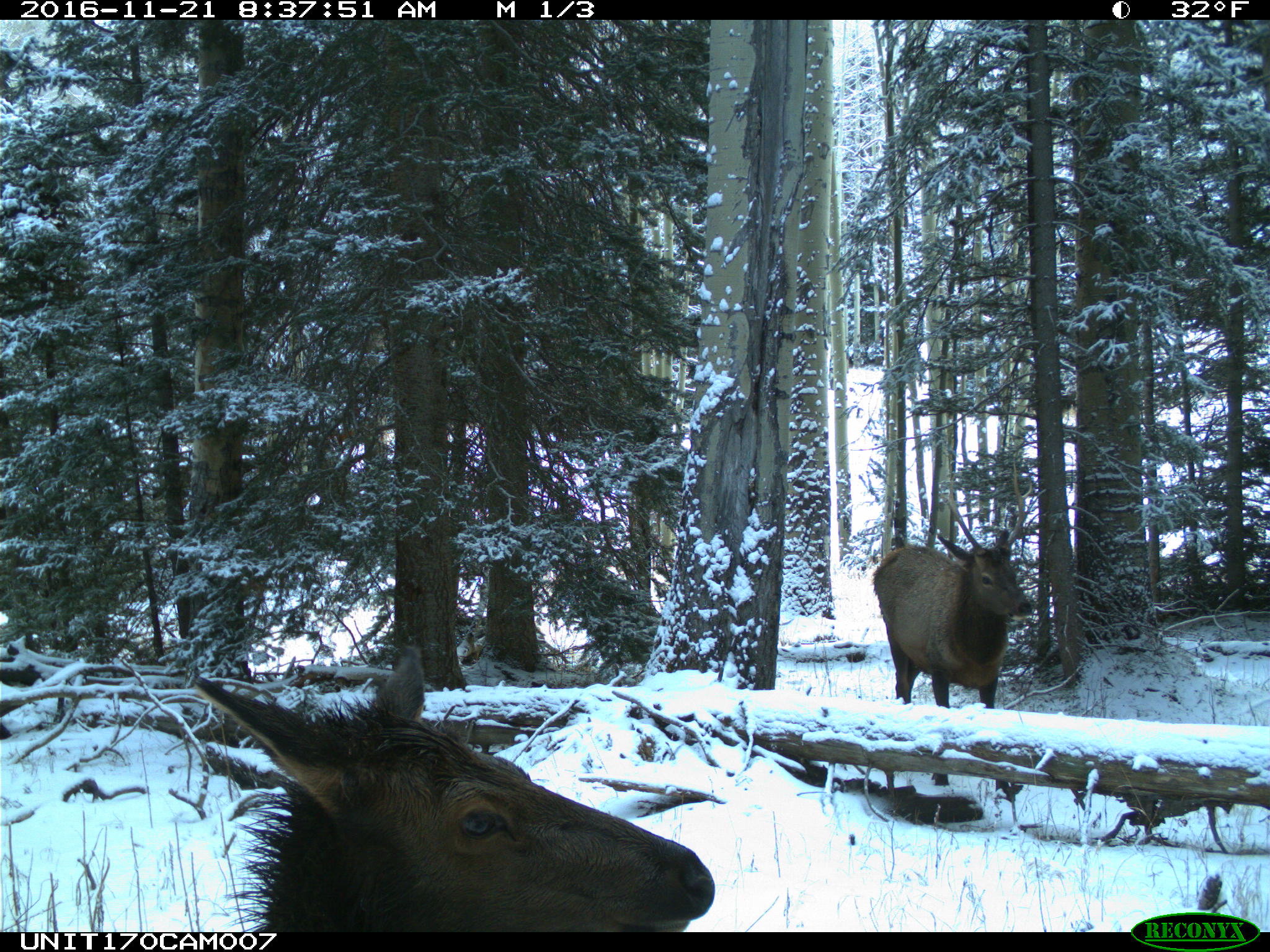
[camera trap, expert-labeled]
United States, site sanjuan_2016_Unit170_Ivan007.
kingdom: Animalia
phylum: Chordata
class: Mammalia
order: Artiodactyla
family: Cervidae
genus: Cervus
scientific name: Cervus elaphus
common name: red deer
Cervus elaphus (red deer).